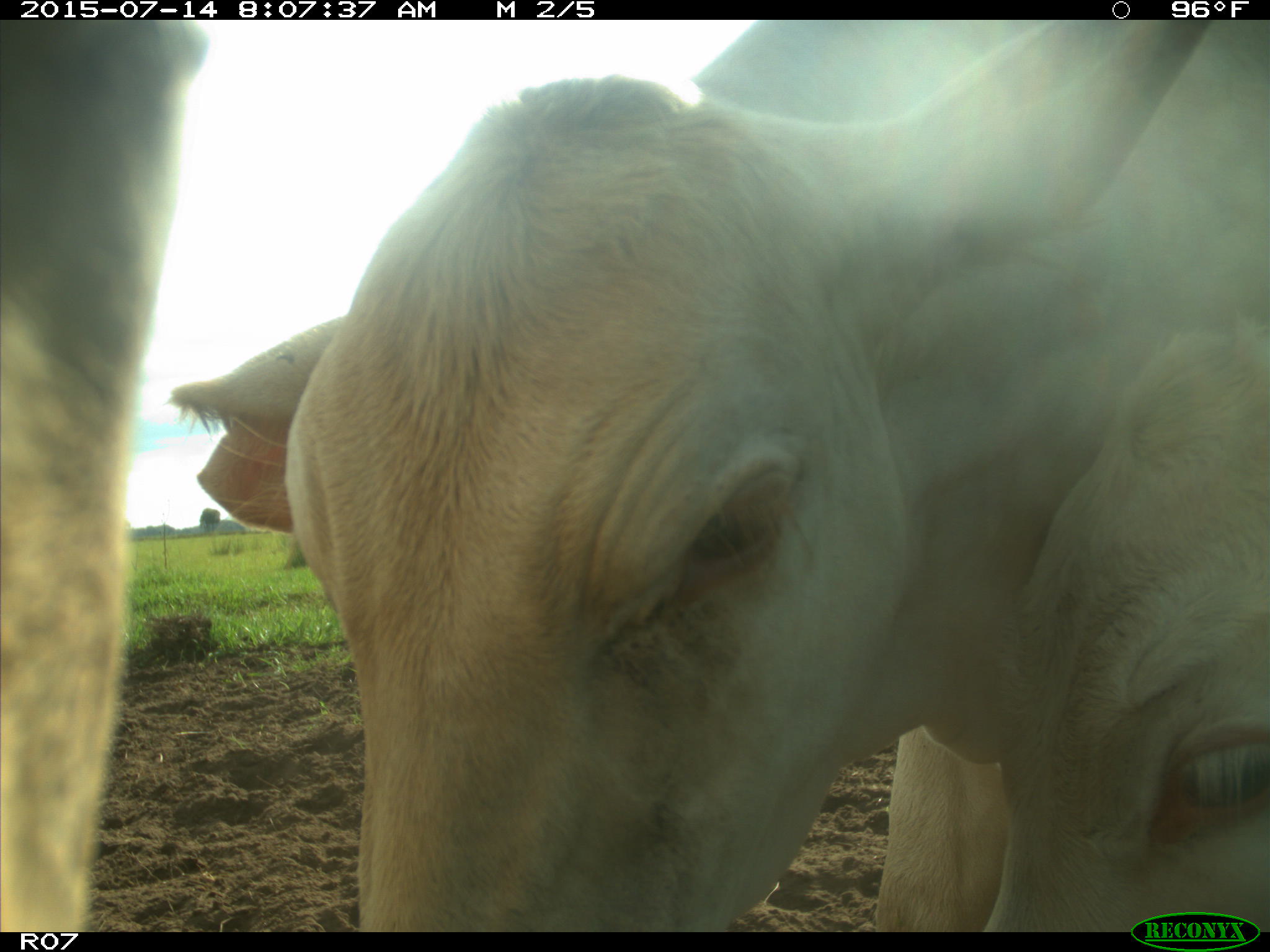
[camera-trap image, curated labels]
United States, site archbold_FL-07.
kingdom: Animalia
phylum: Chordata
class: Mammalia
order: Artiodactyla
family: Bovidae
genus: Bos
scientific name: Bos taurus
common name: domestic cow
Bos taurus (domestic cow).